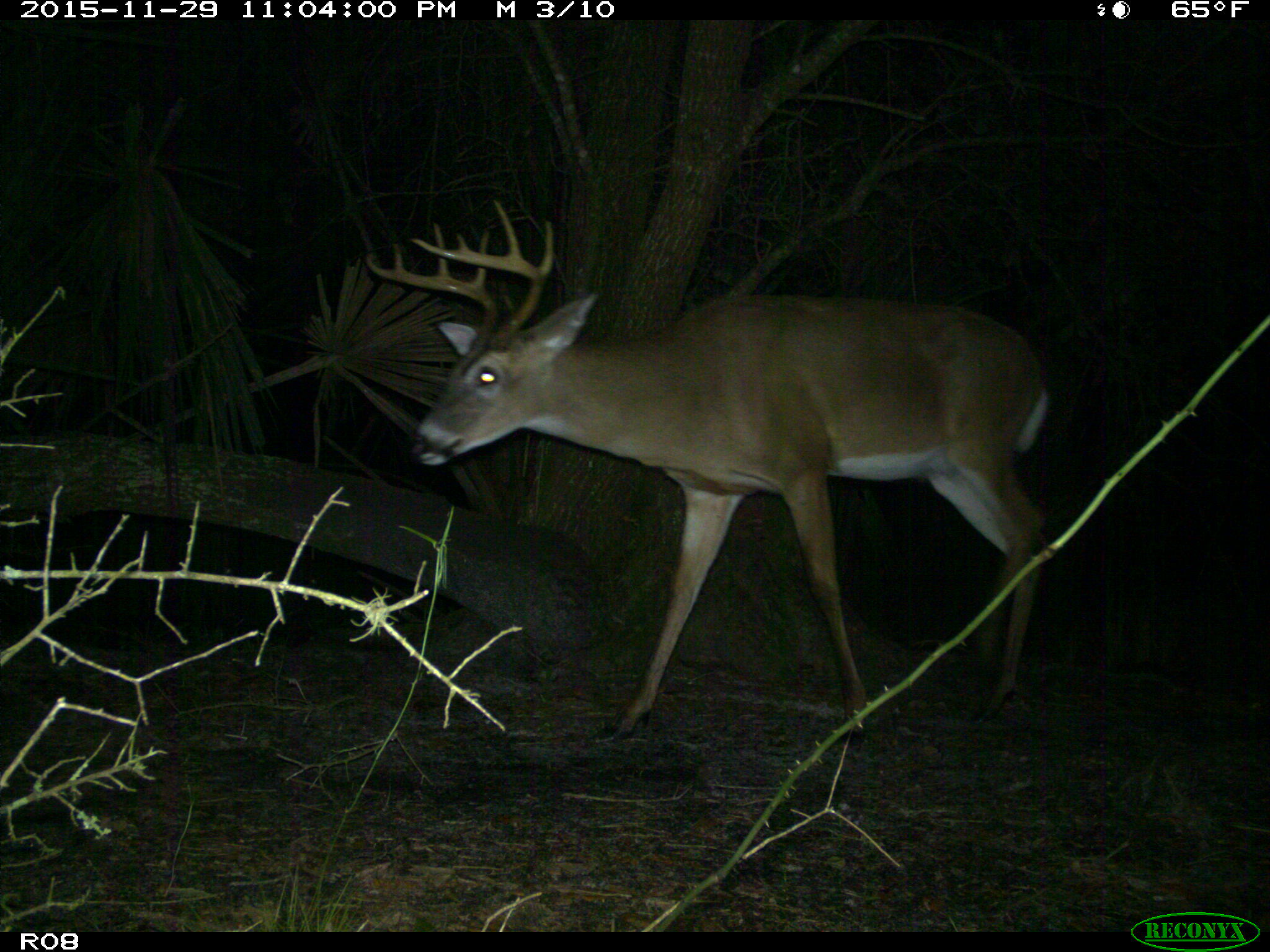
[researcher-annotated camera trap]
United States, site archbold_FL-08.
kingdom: Animalia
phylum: Chordata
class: Mammalia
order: Artiodactyla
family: Cervidae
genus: Odocoileus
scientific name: Odocoileus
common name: deer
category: unidentified deer